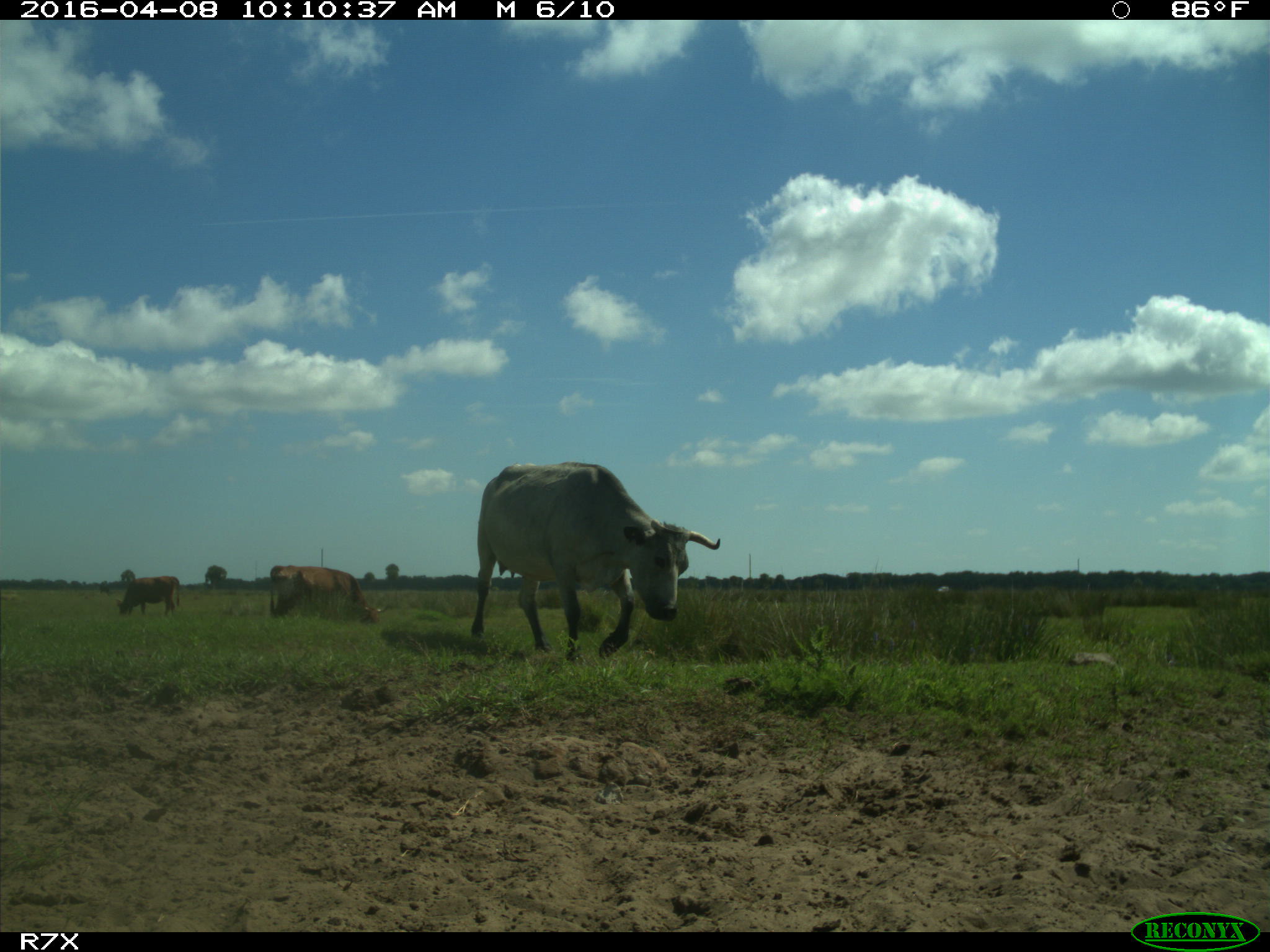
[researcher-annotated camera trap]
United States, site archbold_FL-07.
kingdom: Animalia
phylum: Chordata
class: Mammalia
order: Artiodactyla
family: Bovidae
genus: Bos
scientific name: Bos taurus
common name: domestic cow